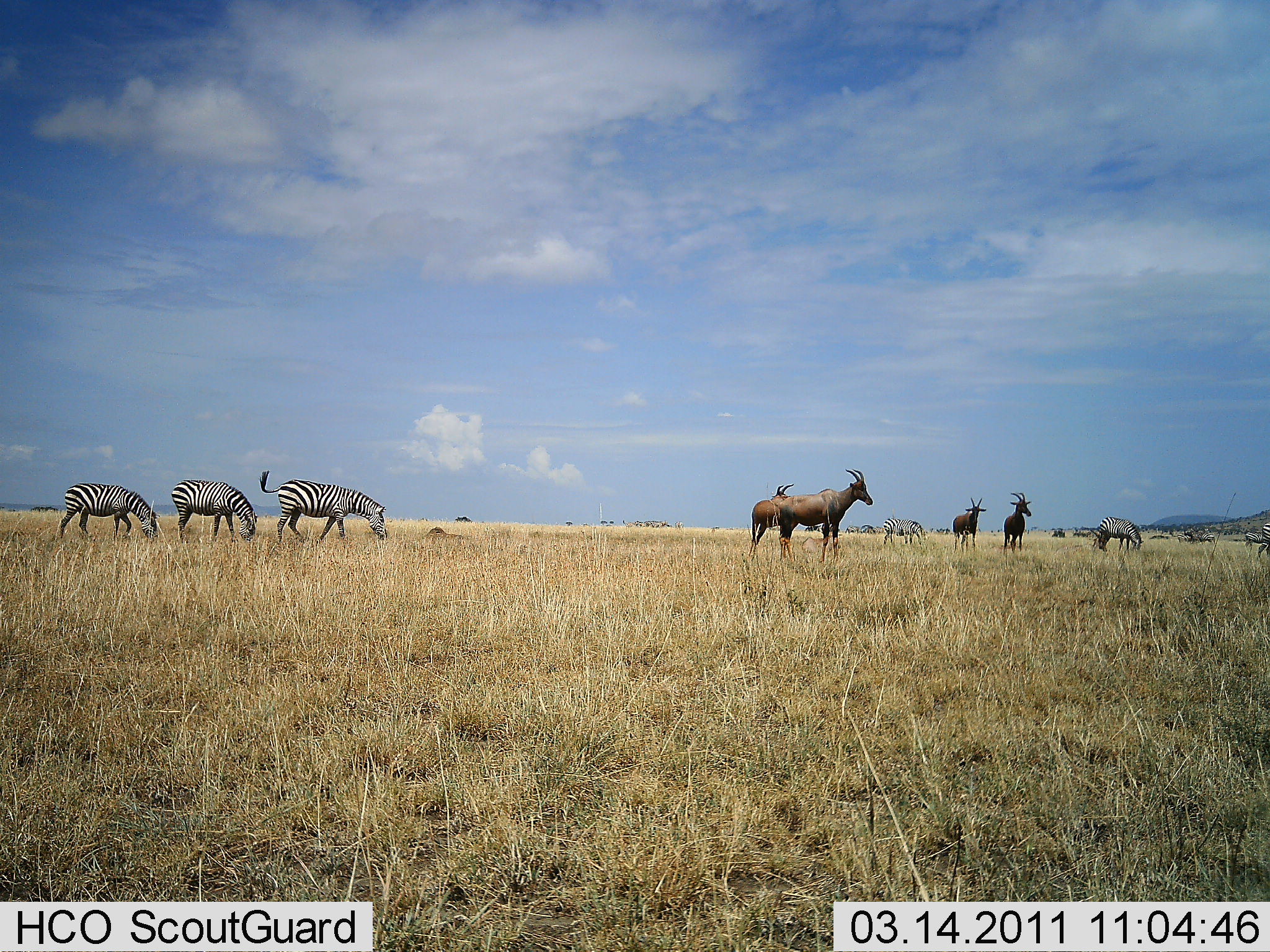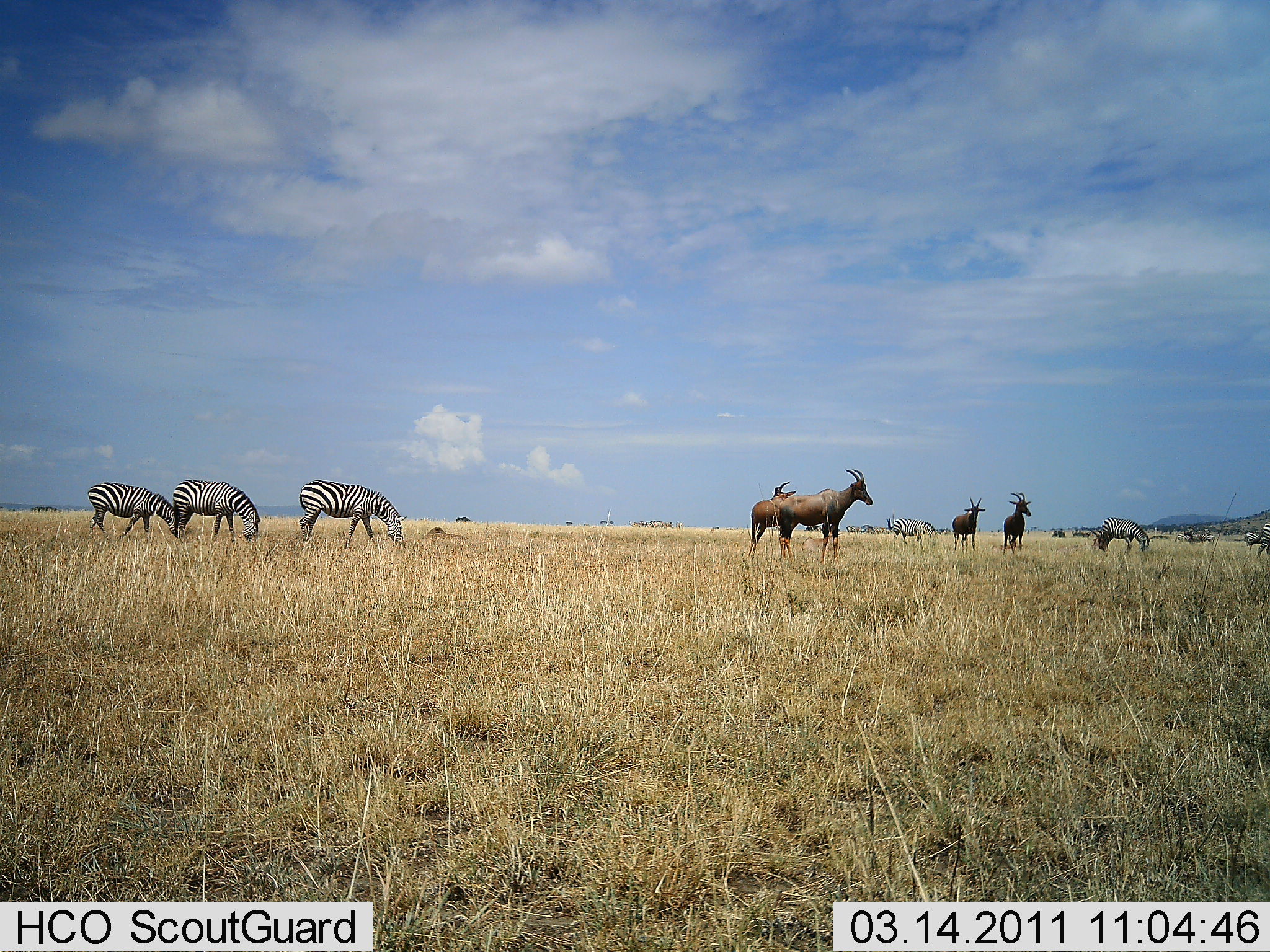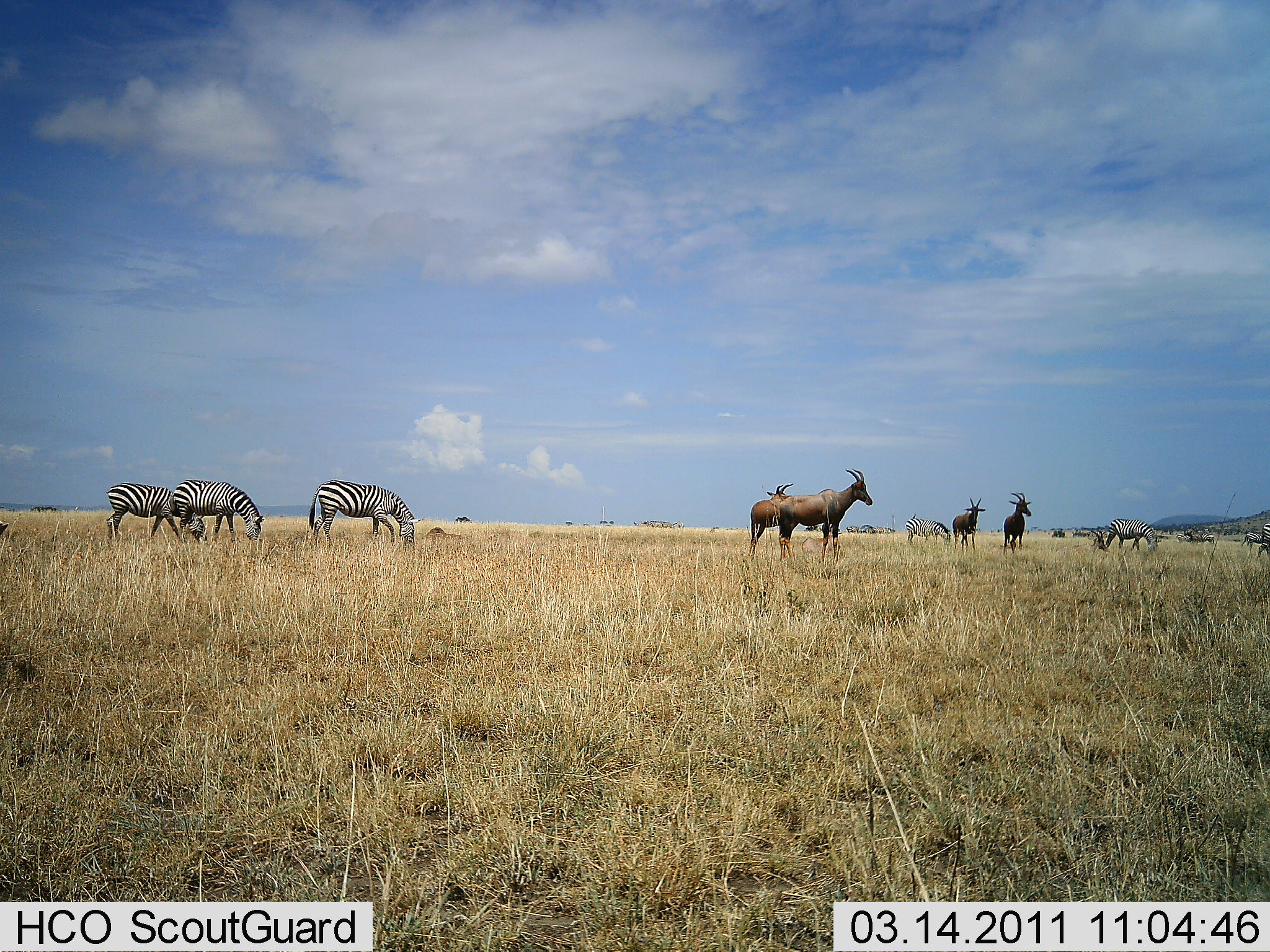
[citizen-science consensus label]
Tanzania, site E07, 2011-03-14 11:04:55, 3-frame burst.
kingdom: Animalia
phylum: Chordata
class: Mammalia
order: Artiodactyla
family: Bovidae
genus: Damaliscus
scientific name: Damaliscus lunatus jimela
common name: topi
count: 4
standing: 93%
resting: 0%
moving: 0%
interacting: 0%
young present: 0%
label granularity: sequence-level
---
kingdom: Animalia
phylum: Chordata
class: Mammalia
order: Perissodactyla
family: Equidae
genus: Equus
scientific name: Equus quagga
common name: plains zebra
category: zebra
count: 5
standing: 19%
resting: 0%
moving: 0%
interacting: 5%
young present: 0%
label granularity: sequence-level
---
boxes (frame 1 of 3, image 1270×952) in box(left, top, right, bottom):
animal: box(256, 468, 389, 546); box(777, 468, 874, 565); box(58, 482, 161, 545); box(170, 478, 258, 545); box(746, 483, 794, 557); box(951, 496, 987, 554); box(1089, 516, 1144, 553); box(1001, 491, 1033, 554); box(882, 517, 926, 548); box(800, 534, 833, 563); box(871, 526, 885, 535)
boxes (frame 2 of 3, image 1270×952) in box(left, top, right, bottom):
animal: box(775, 467, 874, 560); box(297, 479, 407, 548); box(172, 478, 261, 545); box(87, 482, 180, 545); box(746, 479, 797, 557); box(1089, 516, 1151, 557); box(951, 497, 986, 554); box(1002, 491, 1032, 556); box(885, 517, 939, 549); box(1246, 522, 1270, 560)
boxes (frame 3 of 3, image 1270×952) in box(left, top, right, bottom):
animal: box(777, 468, 873, 563); box(307, 478, 422, 547); box(172, 477, 265, 546); box(104, 482, 180, 537); box(746, 483, 795, 557); box(1000, 491, 1032, 556); box(1104, 518, 1162, 553); box(952, 498, 987, 554); box(905, 518, 953, 549); box(1090, 527, 1108, 551)